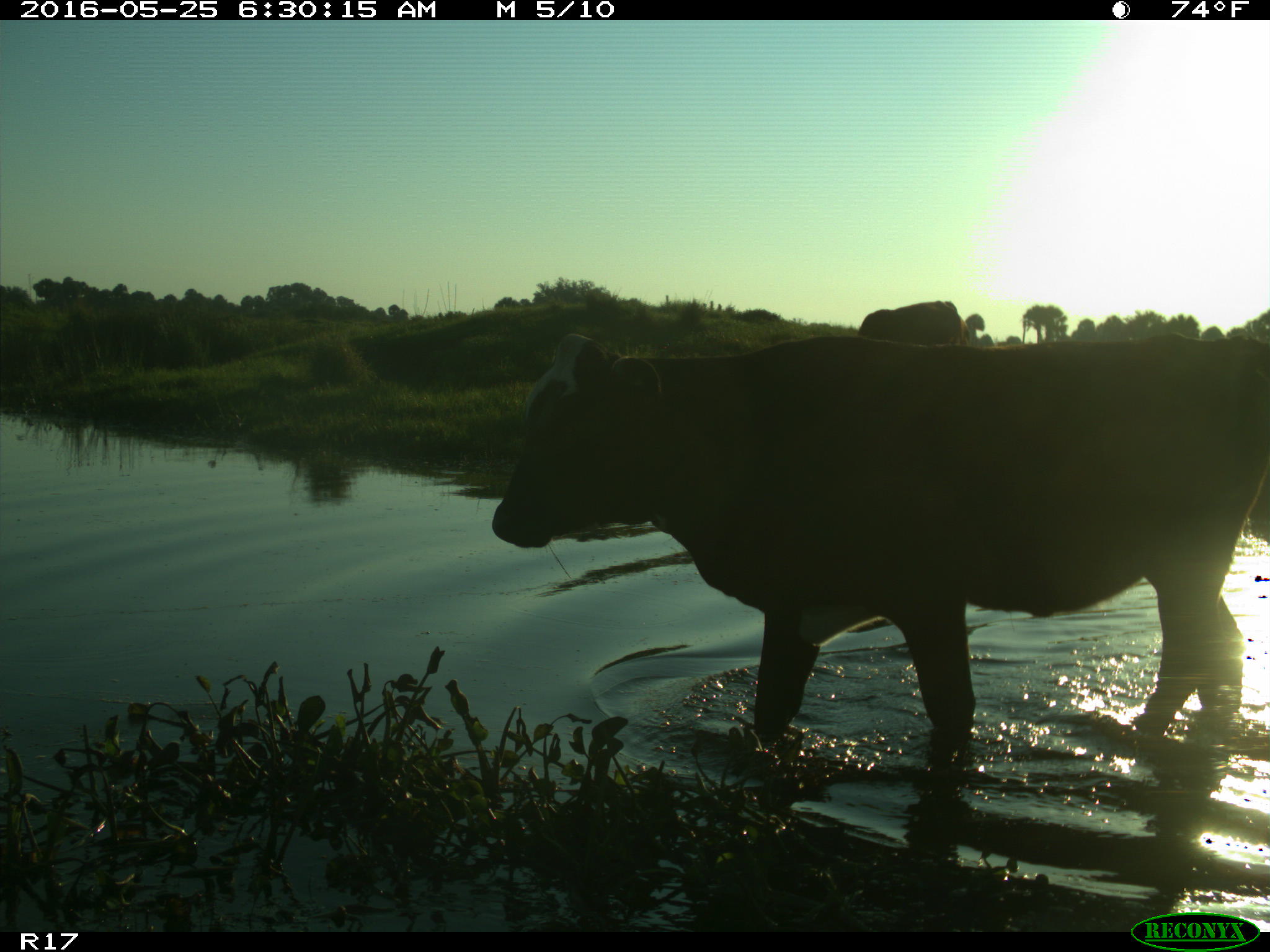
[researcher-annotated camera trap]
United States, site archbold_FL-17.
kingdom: Animalia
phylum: Chordata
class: Mammalia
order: Artiodactyla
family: Bovidae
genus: Bos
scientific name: Bos taurus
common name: domestic cow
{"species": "Bos taurus (domestic cow)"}